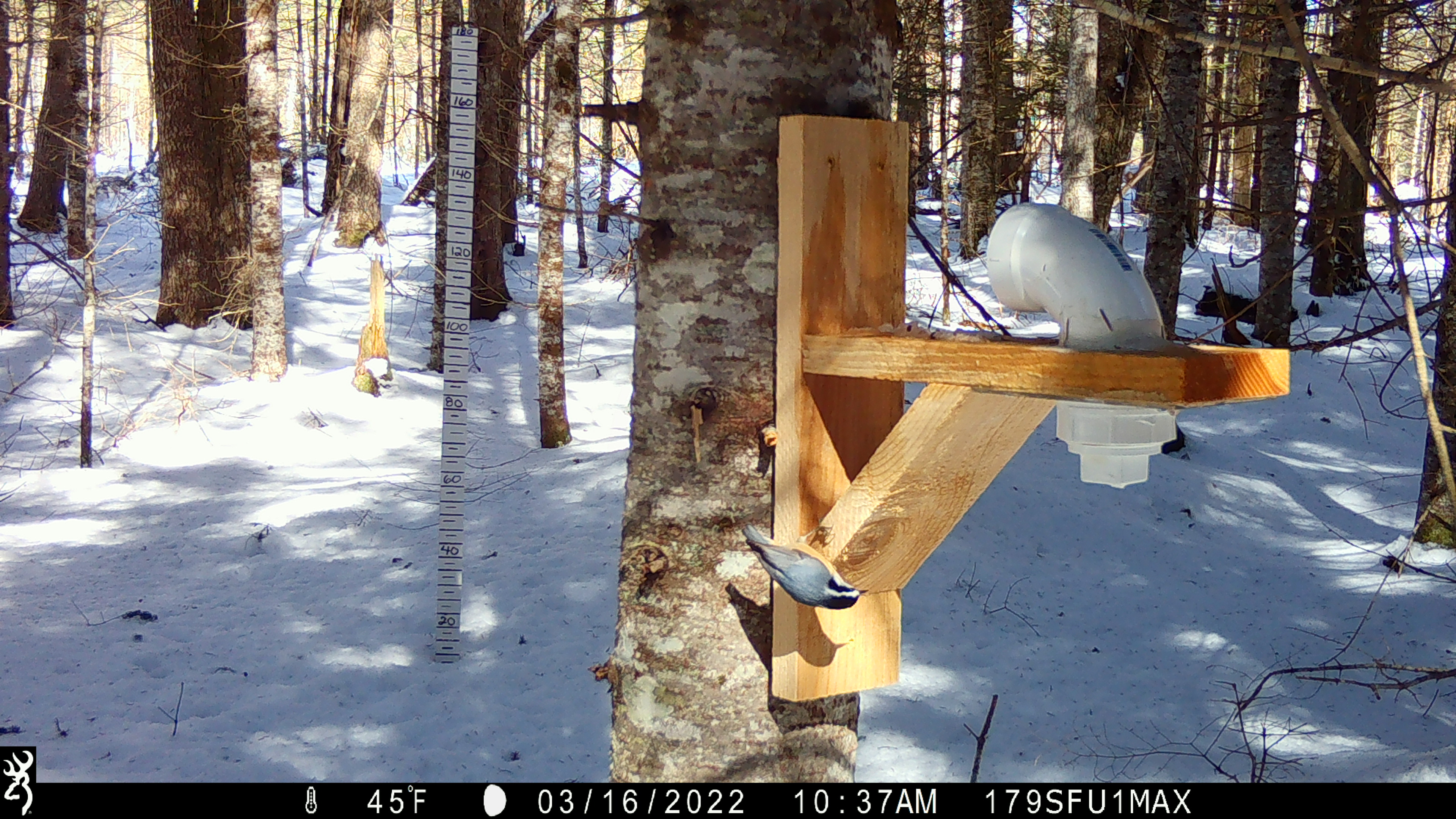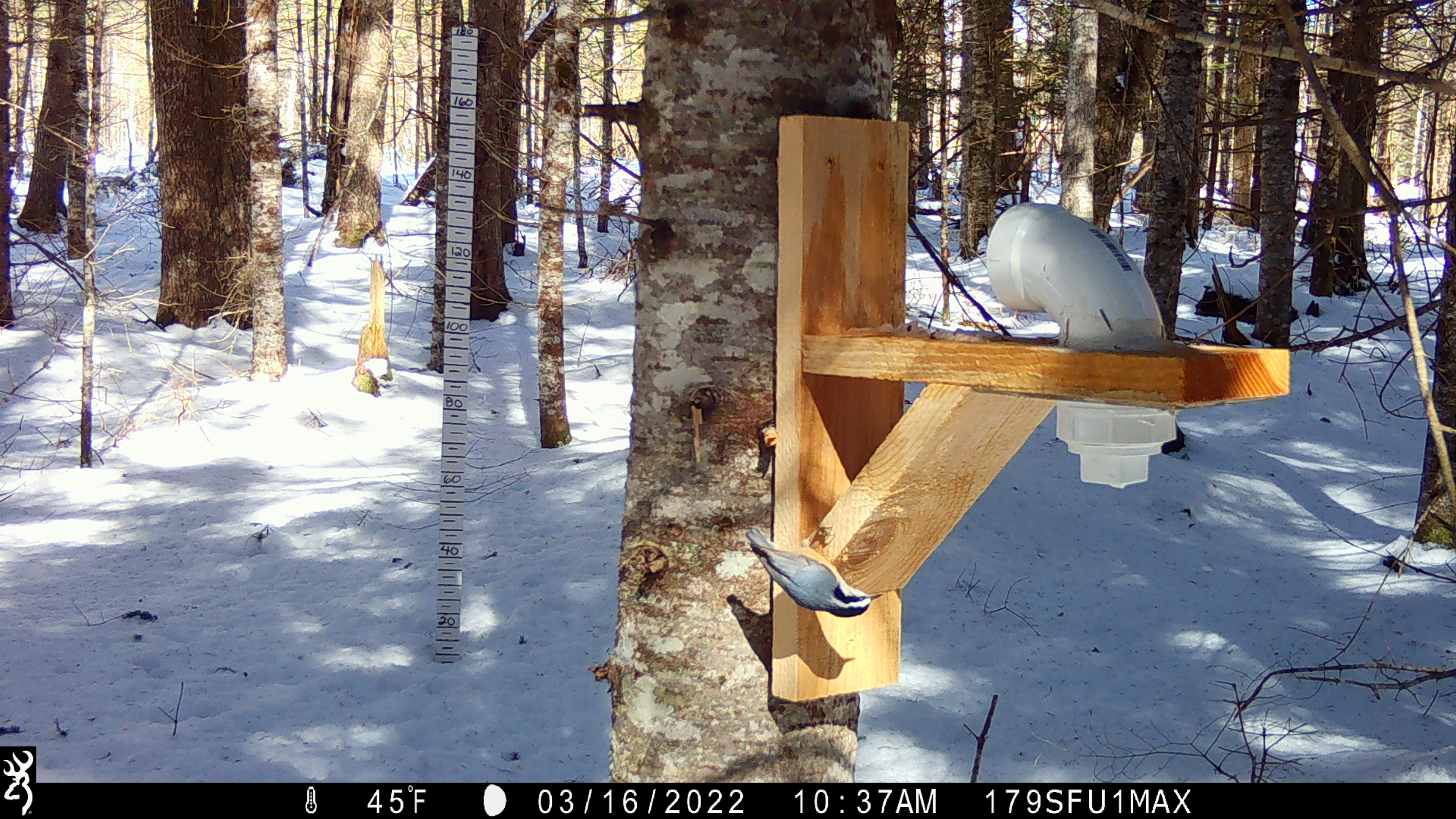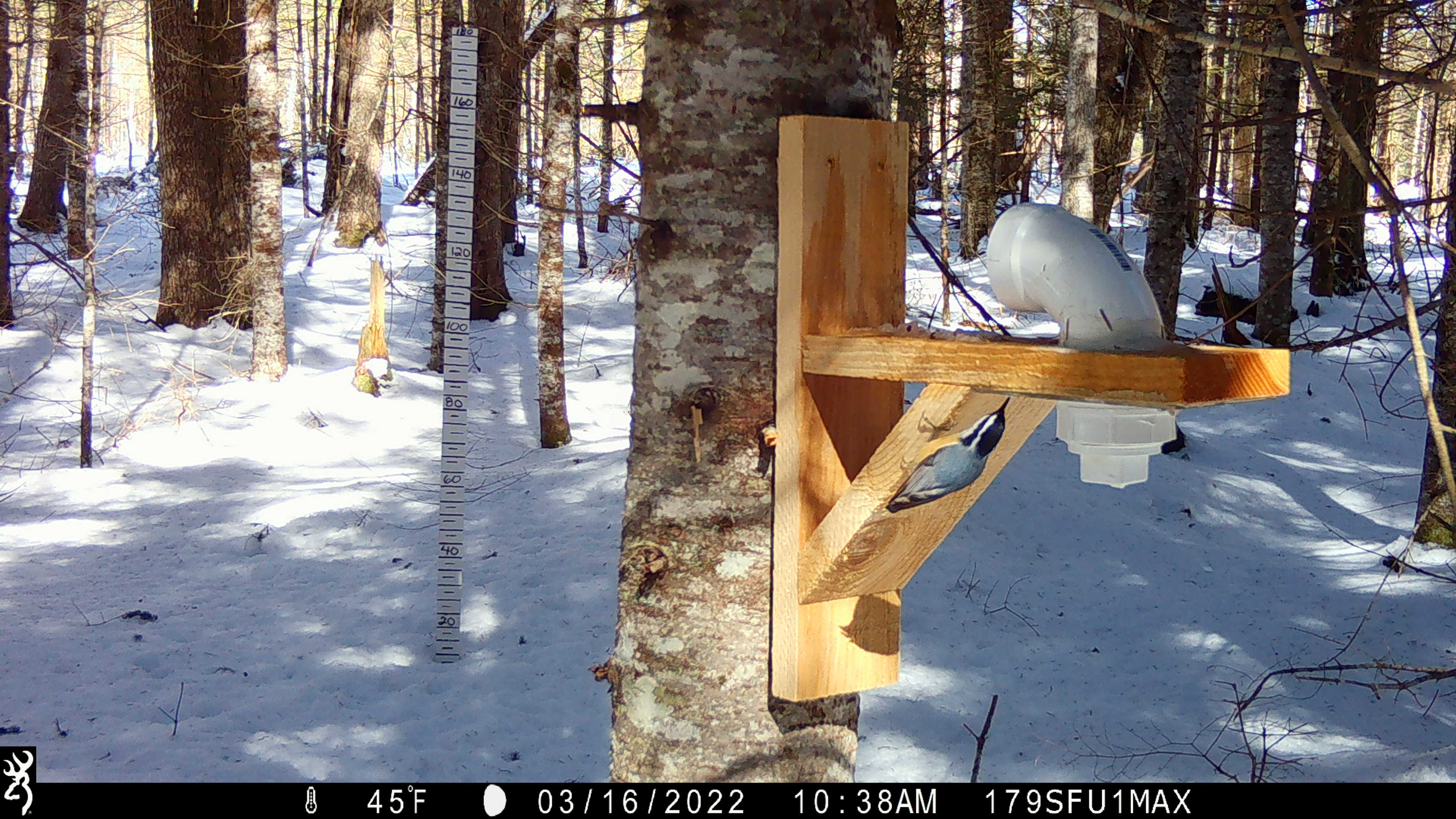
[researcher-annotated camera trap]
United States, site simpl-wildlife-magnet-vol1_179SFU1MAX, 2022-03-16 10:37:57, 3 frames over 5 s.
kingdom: Animalia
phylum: Chordata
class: Aves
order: Passeriformes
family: Paridae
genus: Poecile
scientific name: Poecile atricapillus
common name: black-capped chickadee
Black-capped chickadee (Poecile atricapillus).